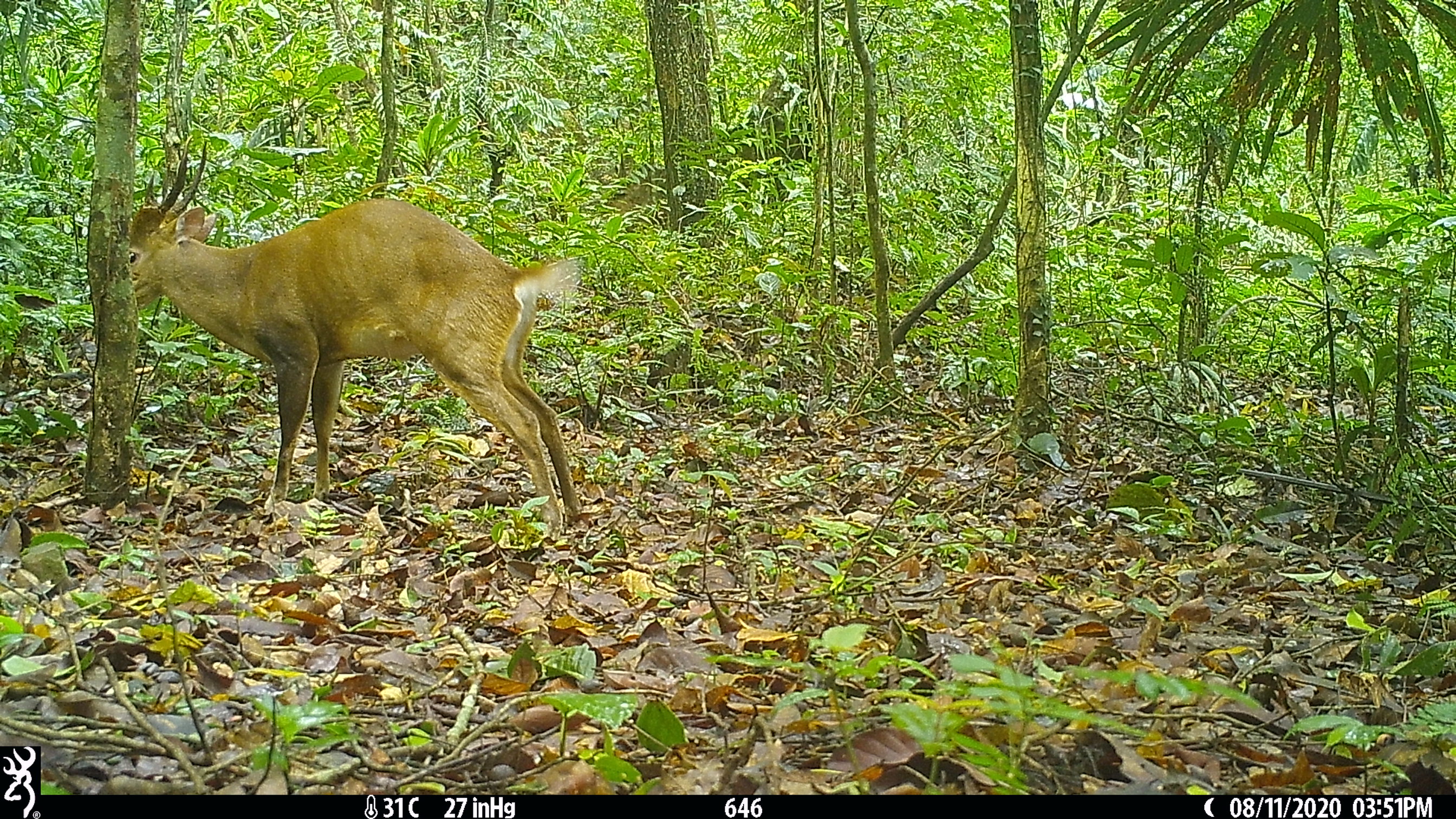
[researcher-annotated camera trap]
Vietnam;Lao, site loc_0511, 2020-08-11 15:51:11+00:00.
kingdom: Animalia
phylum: Chordata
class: Mammalia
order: Artiodactyla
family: Cervidae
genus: Muntiacus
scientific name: Muntiacus vuquangensis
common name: large-antlered muntjac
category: large antlered muntjac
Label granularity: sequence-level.